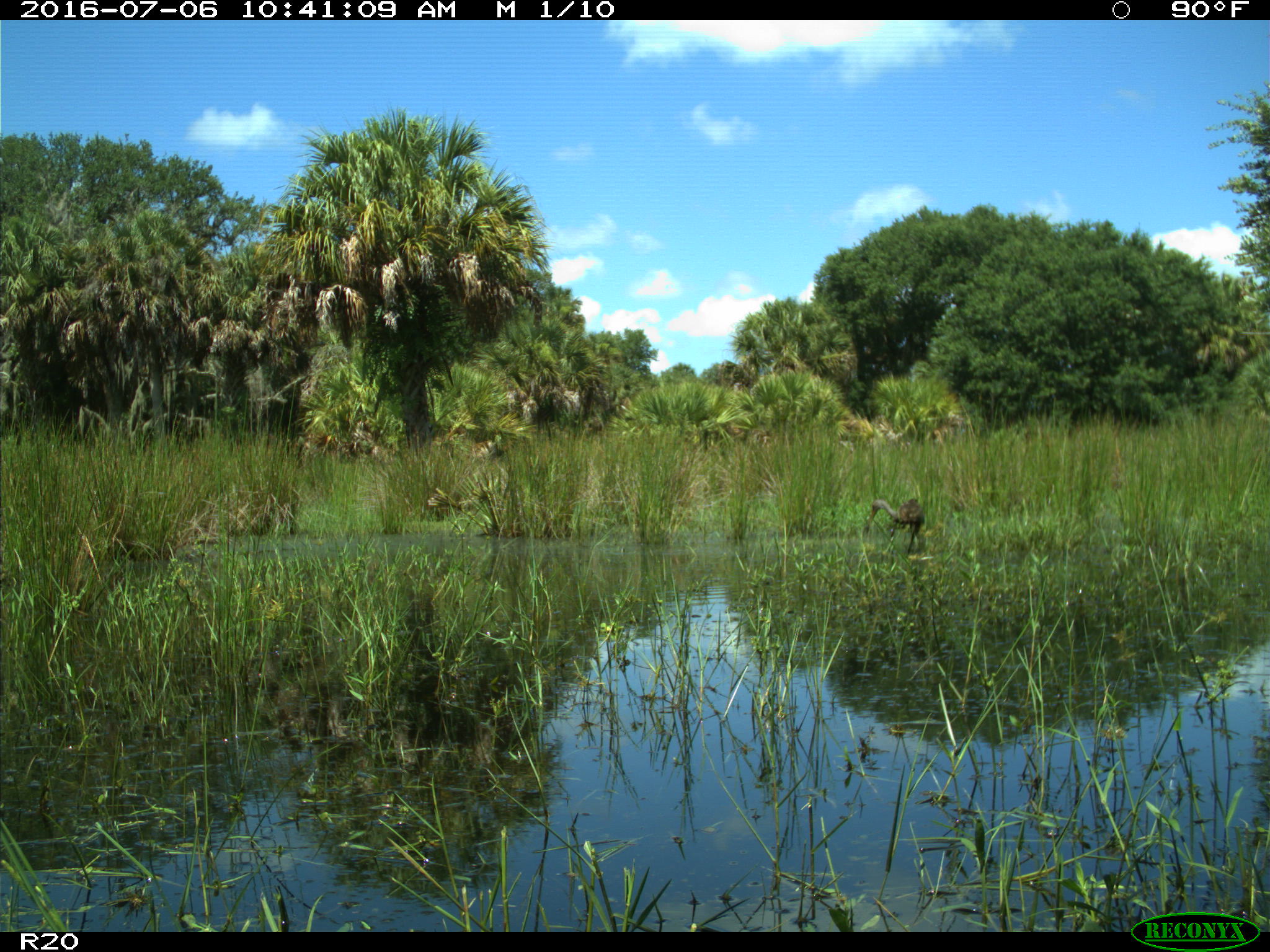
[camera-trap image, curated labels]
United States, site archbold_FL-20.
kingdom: Animalia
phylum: Chordata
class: Aves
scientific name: Aves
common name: birds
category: unidentified bird